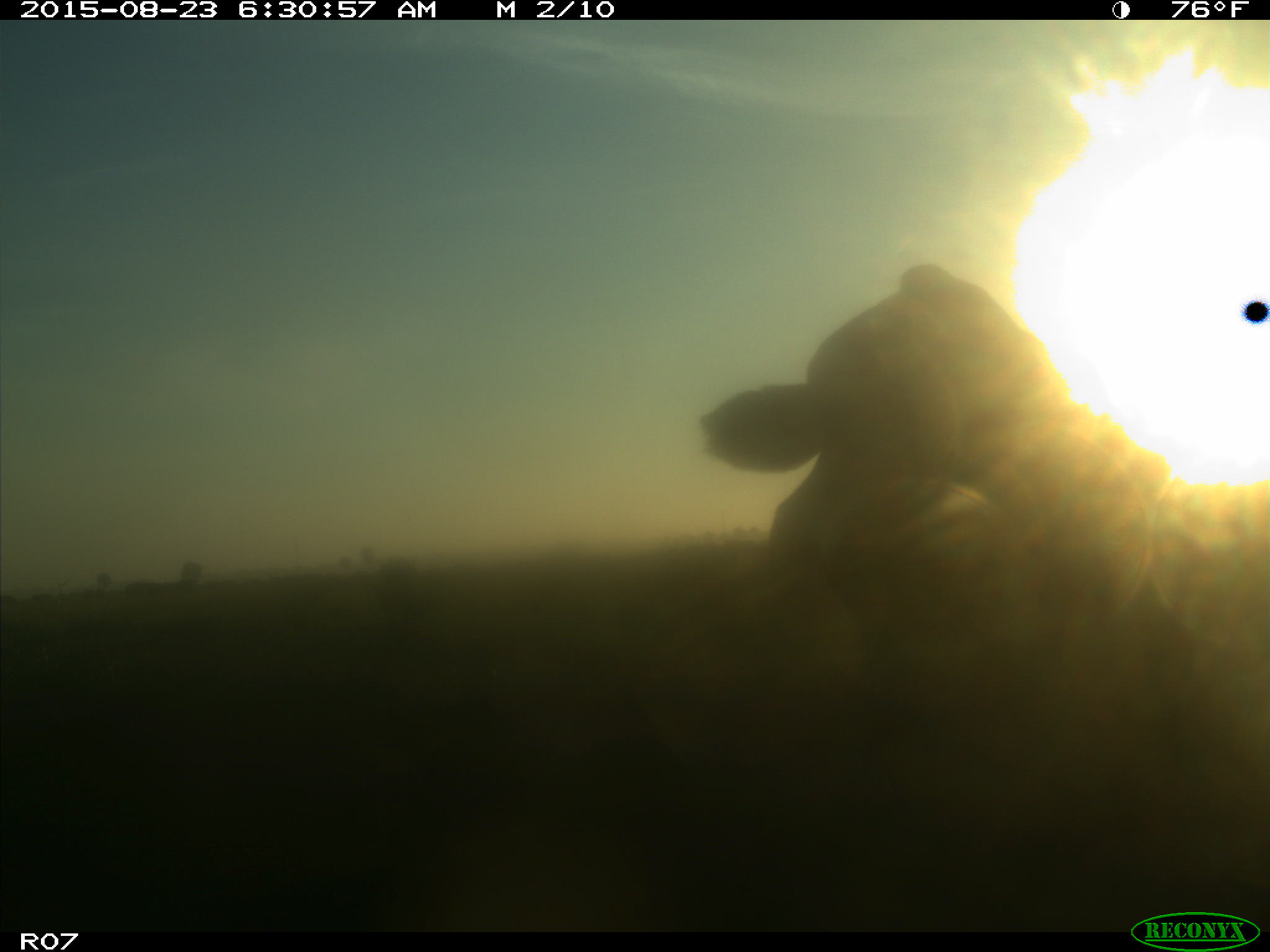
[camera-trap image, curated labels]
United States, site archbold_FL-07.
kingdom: Animalia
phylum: Chordata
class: Mammalia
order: Artiodactyla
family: Bovidae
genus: Bos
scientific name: Bos taurus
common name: domestic cow